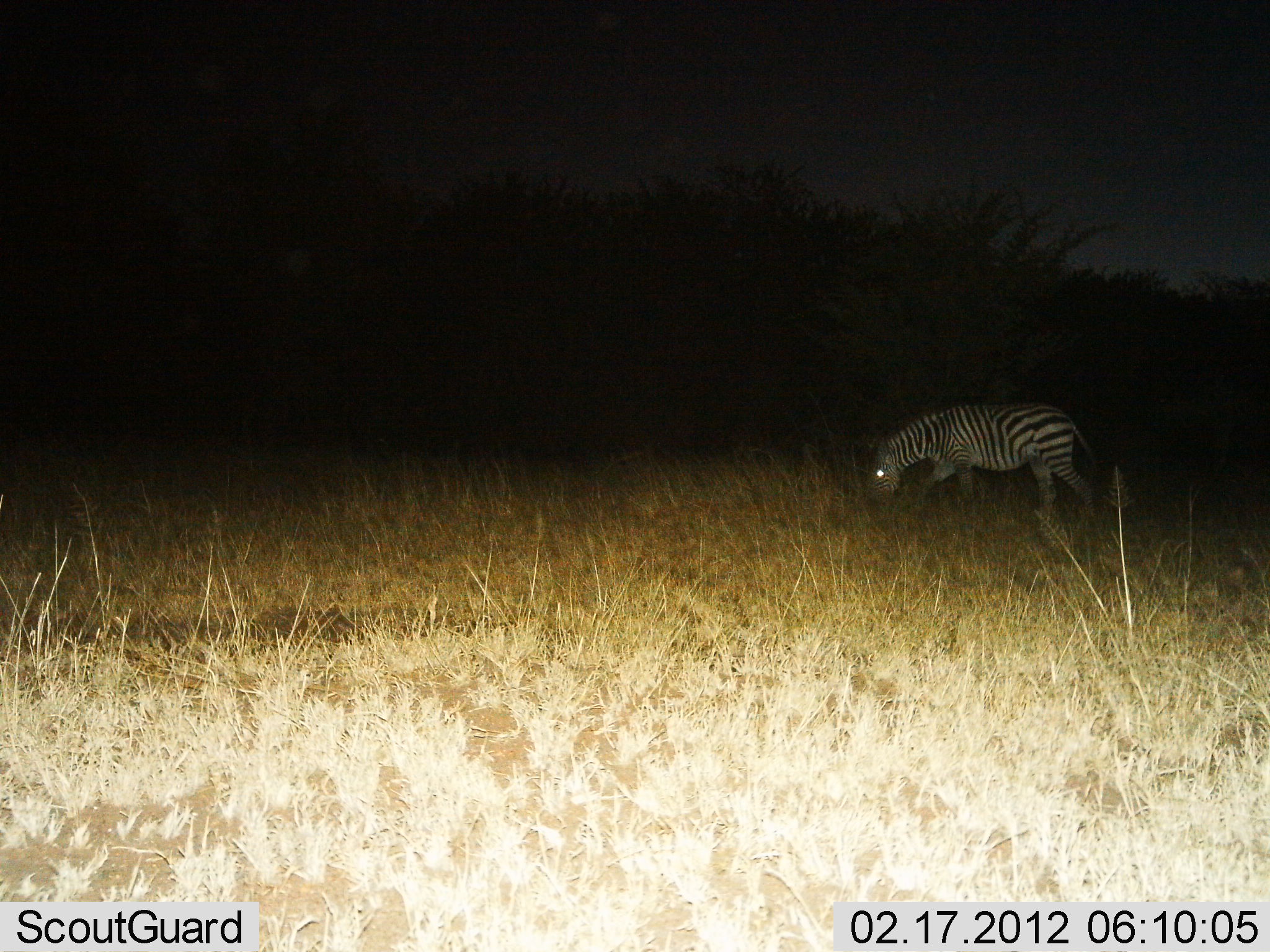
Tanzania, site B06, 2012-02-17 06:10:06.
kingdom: Animalia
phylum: Chordata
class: Mammalia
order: Perissodactyla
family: Equidae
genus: Equus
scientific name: Equus quagga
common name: plains zebra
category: zebra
Zebra (plains zebra) (Equus quagga), count 1. Behavior (volunteer vote fractions): standing 19%, resting 0%, moving 19%, interacting 0%. Young present (vote fraction): 0%. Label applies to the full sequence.